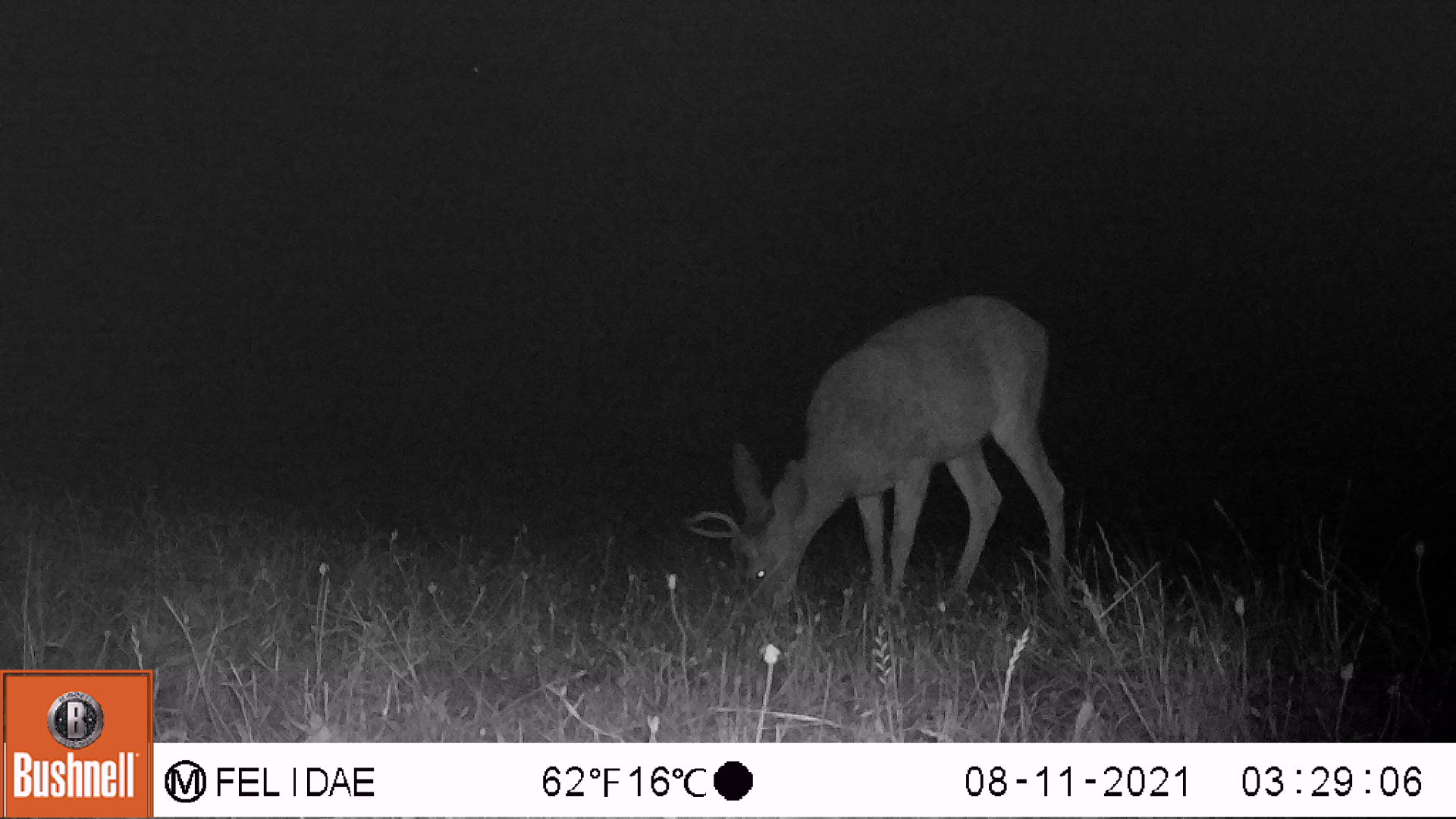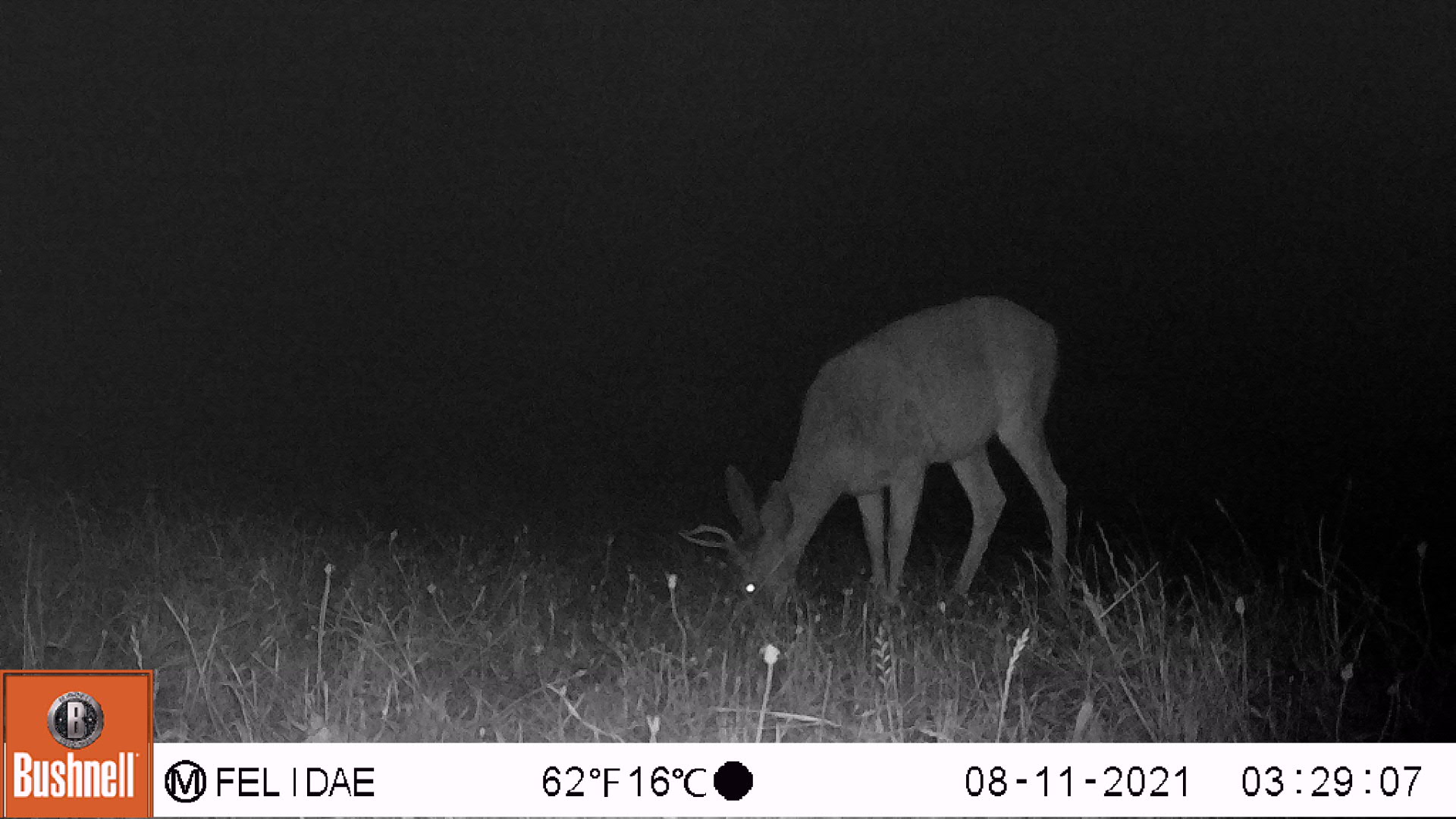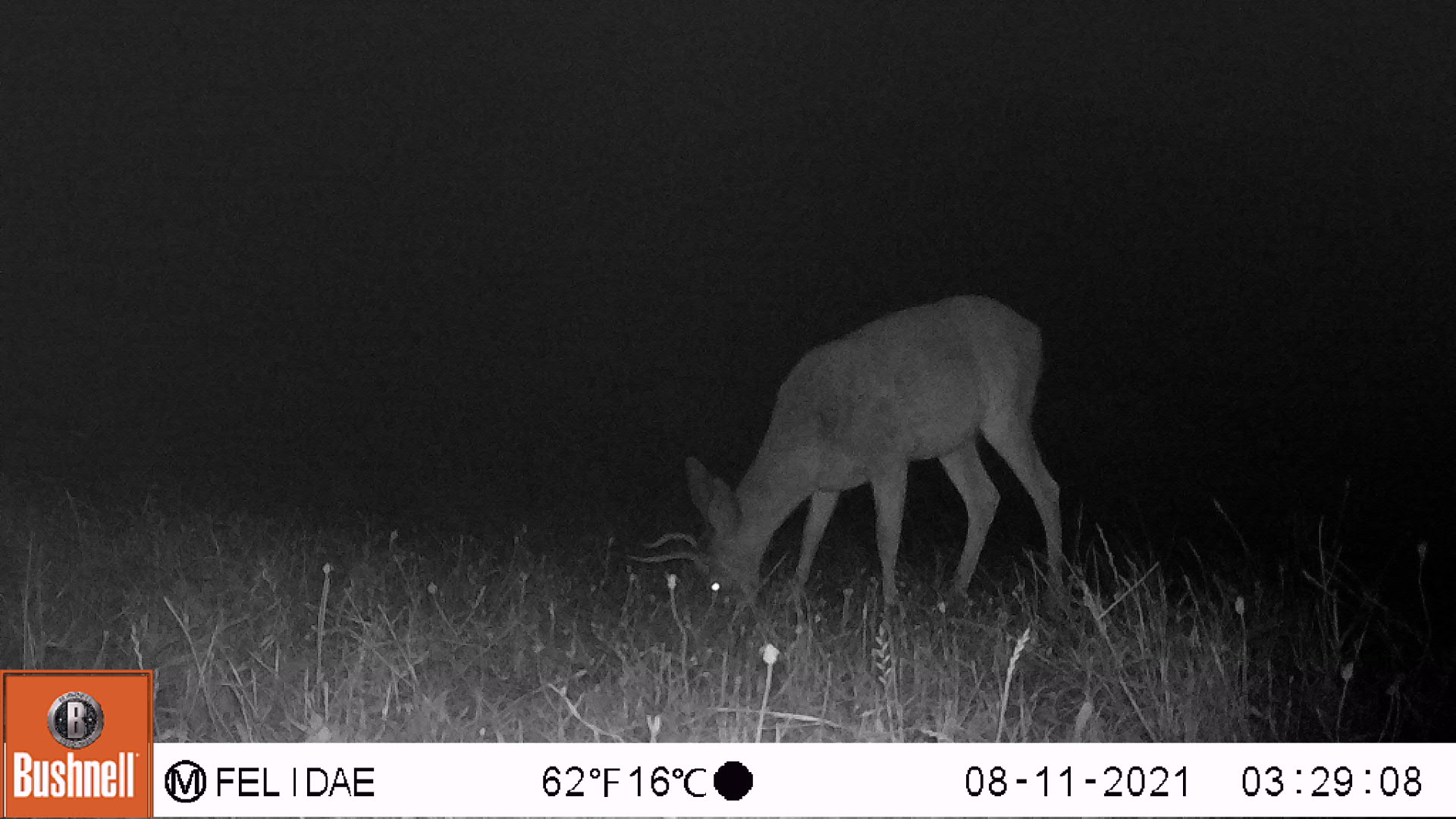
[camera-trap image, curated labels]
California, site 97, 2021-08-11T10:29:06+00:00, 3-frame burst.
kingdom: Animalia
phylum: Chordata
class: Mammalia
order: Artiodactyla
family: Cervidae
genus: Odocoileus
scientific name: Odocoileus hemionus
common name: mule deer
Mule deer (Odocoileus hemionus).